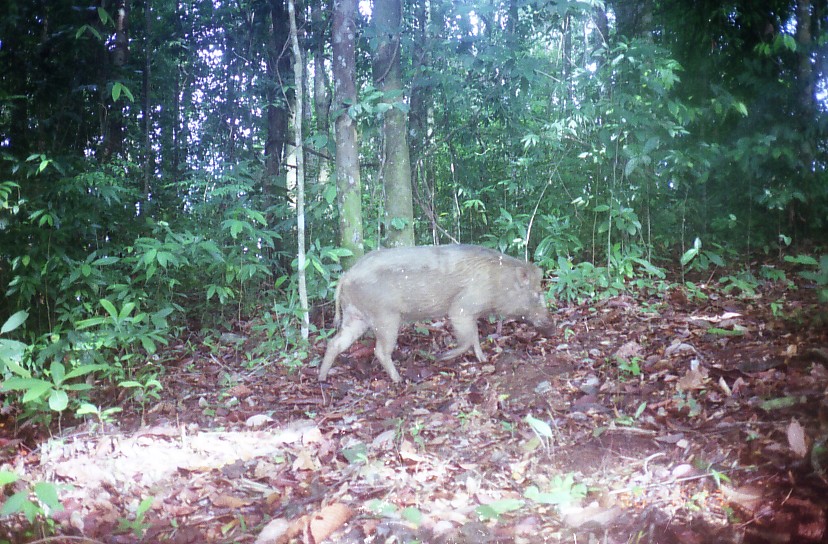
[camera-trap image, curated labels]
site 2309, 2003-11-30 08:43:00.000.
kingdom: Animalia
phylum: Chordata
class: Mammalia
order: Artiodactyla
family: Suidae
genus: Sus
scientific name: Sus scrofa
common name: wild boar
Sus scrofa (wild boar), count 1.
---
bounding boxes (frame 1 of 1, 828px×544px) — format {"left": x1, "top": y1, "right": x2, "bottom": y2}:
sus scrofa: {"left": 317, "top": 243, "right": 556, "bottom": 382}